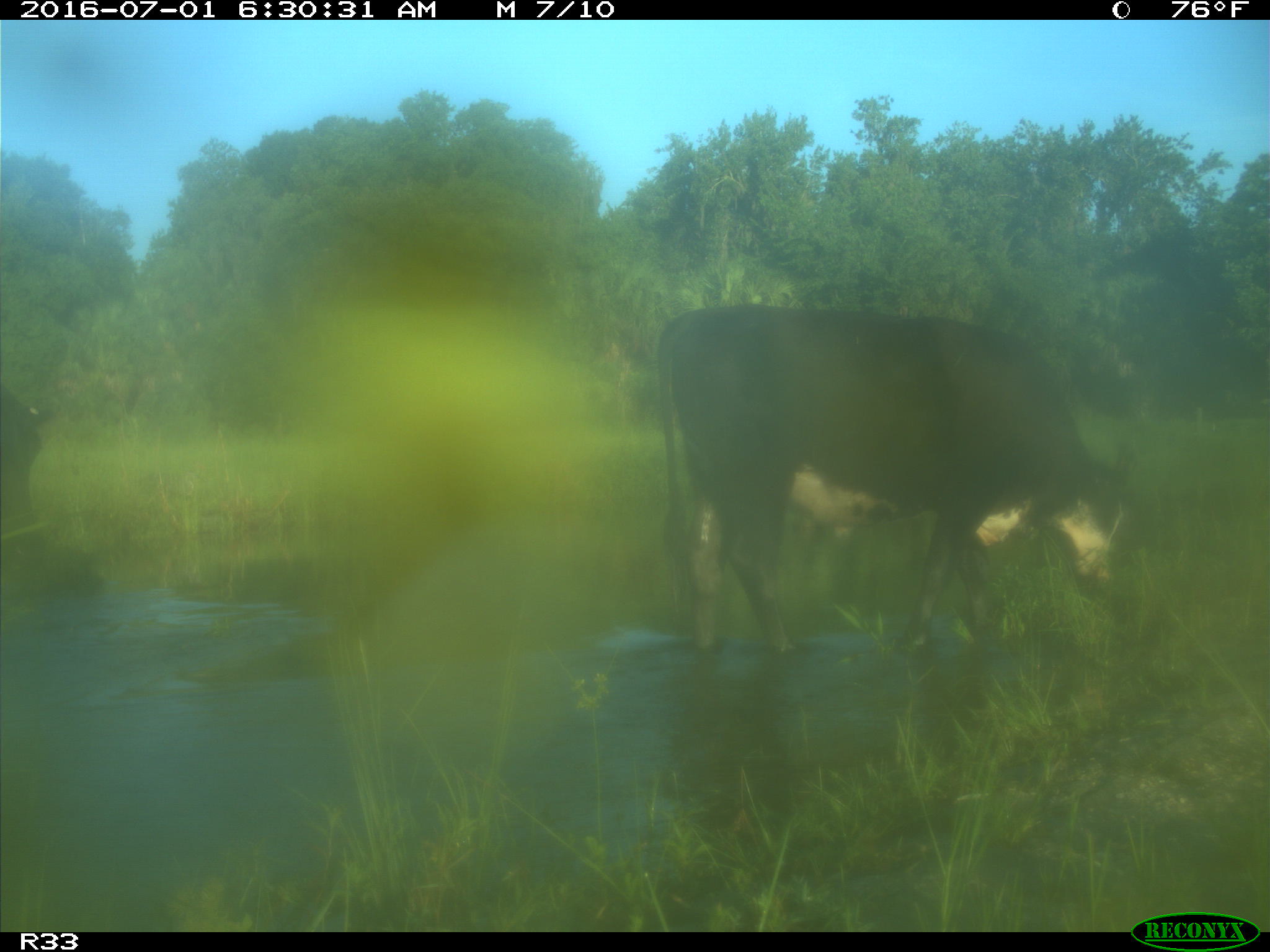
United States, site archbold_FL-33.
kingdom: Animalia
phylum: Chordata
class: Mammalia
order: Artiodactyla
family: Bovidae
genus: Bos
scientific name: Bos taurus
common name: domestic cow